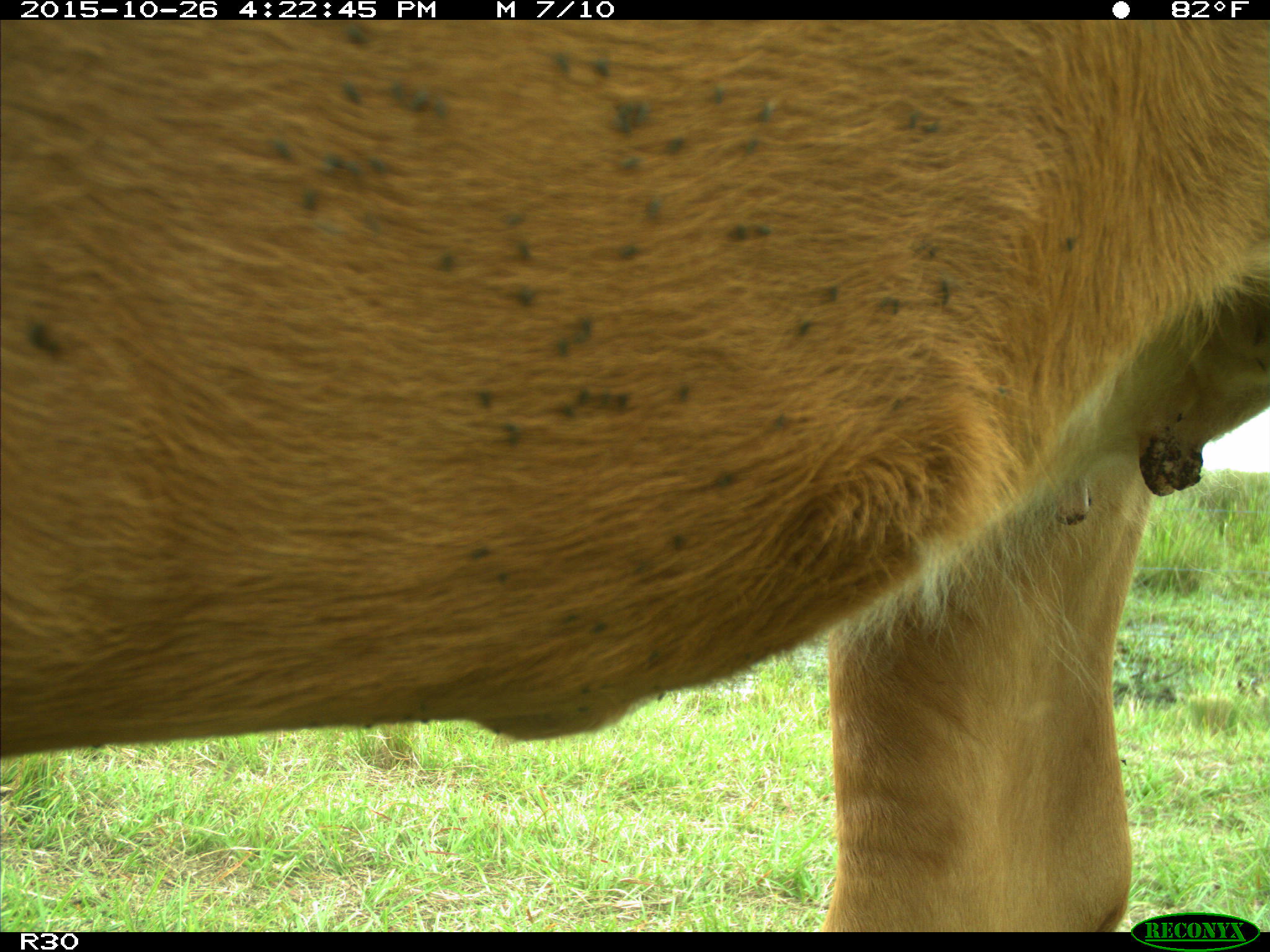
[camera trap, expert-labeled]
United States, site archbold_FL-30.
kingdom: Animalia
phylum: Chordata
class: Mammalia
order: Artiodactyla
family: Bovidae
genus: Bos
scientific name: Bos taurus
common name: domestic cow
Bos taurus (domestic cow).